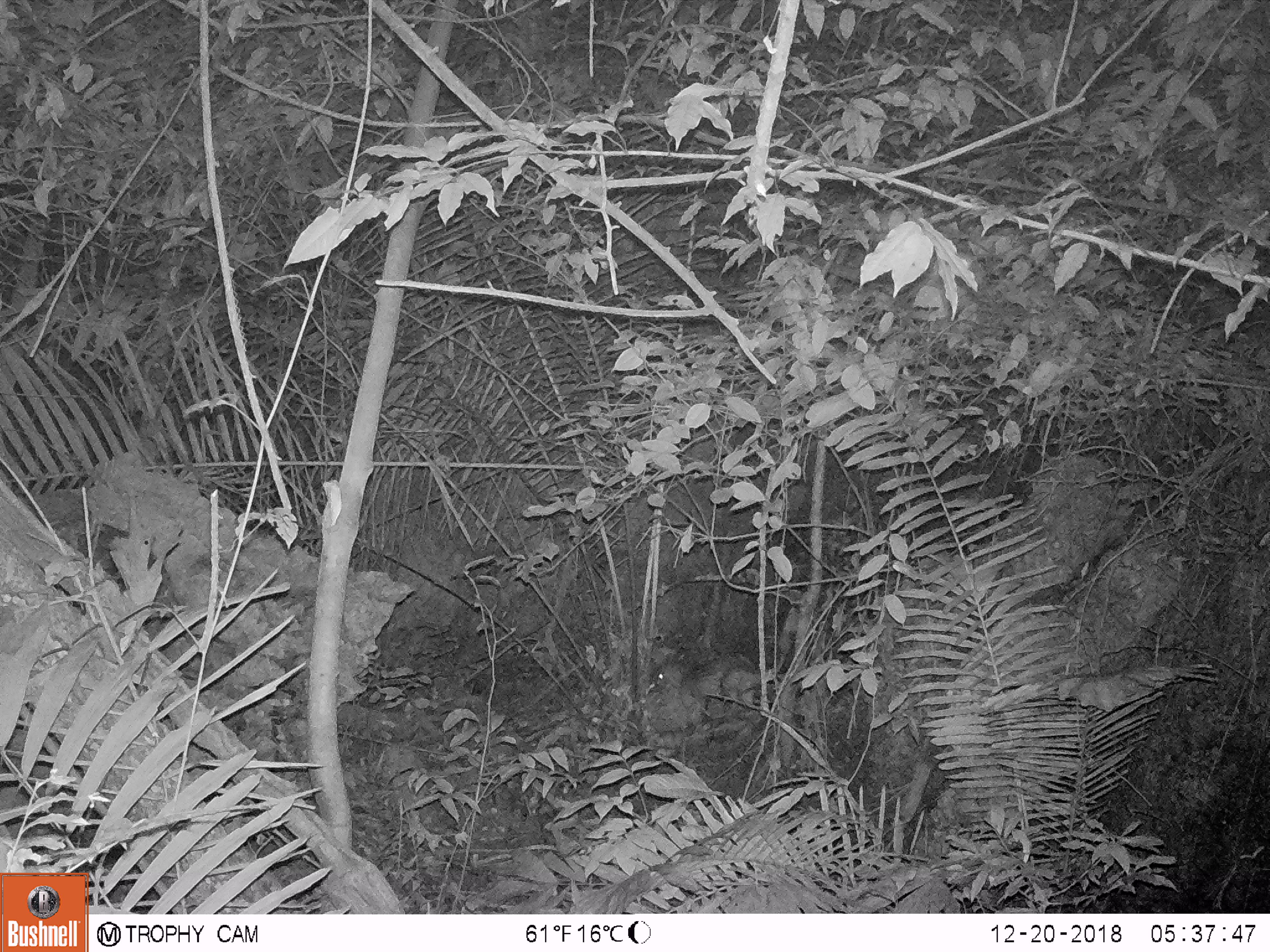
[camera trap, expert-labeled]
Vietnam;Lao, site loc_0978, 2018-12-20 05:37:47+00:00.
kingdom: Animalia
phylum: Chordata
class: Mammalia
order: Rodentia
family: Hystricidae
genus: Atherurus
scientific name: Atherurus macrourus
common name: asiatic brush-tailed porcupine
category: asiatic brush tailed porcupine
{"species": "asiatic brush tailed porcupine (asiatic brush-tailed porcupine) (Atherurus macrourus)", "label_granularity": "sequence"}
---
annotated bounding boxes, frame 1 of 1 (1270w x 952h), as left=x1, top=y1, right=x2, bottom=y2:
asiatic brush tailed porcupine: left=647, top=635, right=789, bottom=711